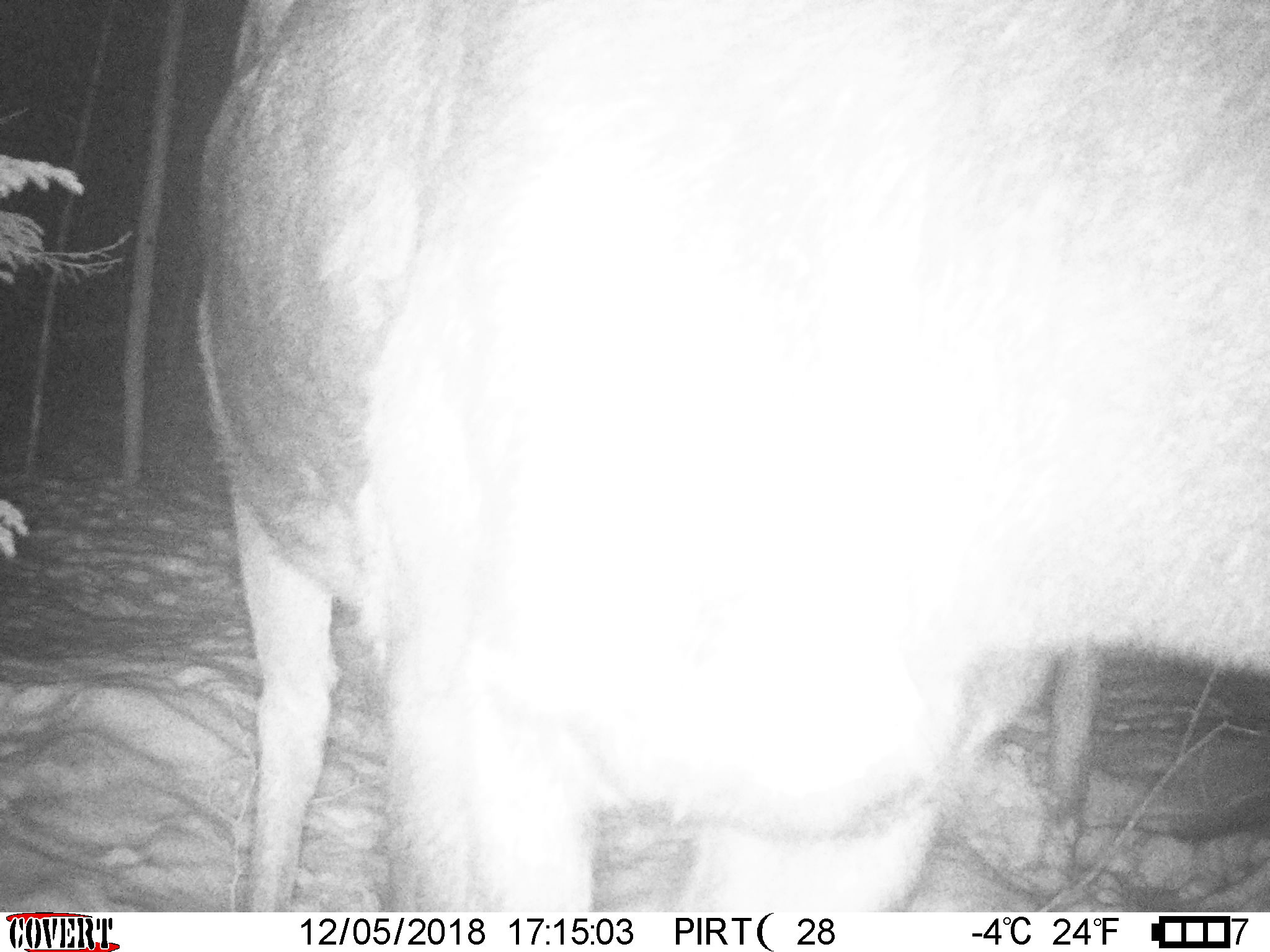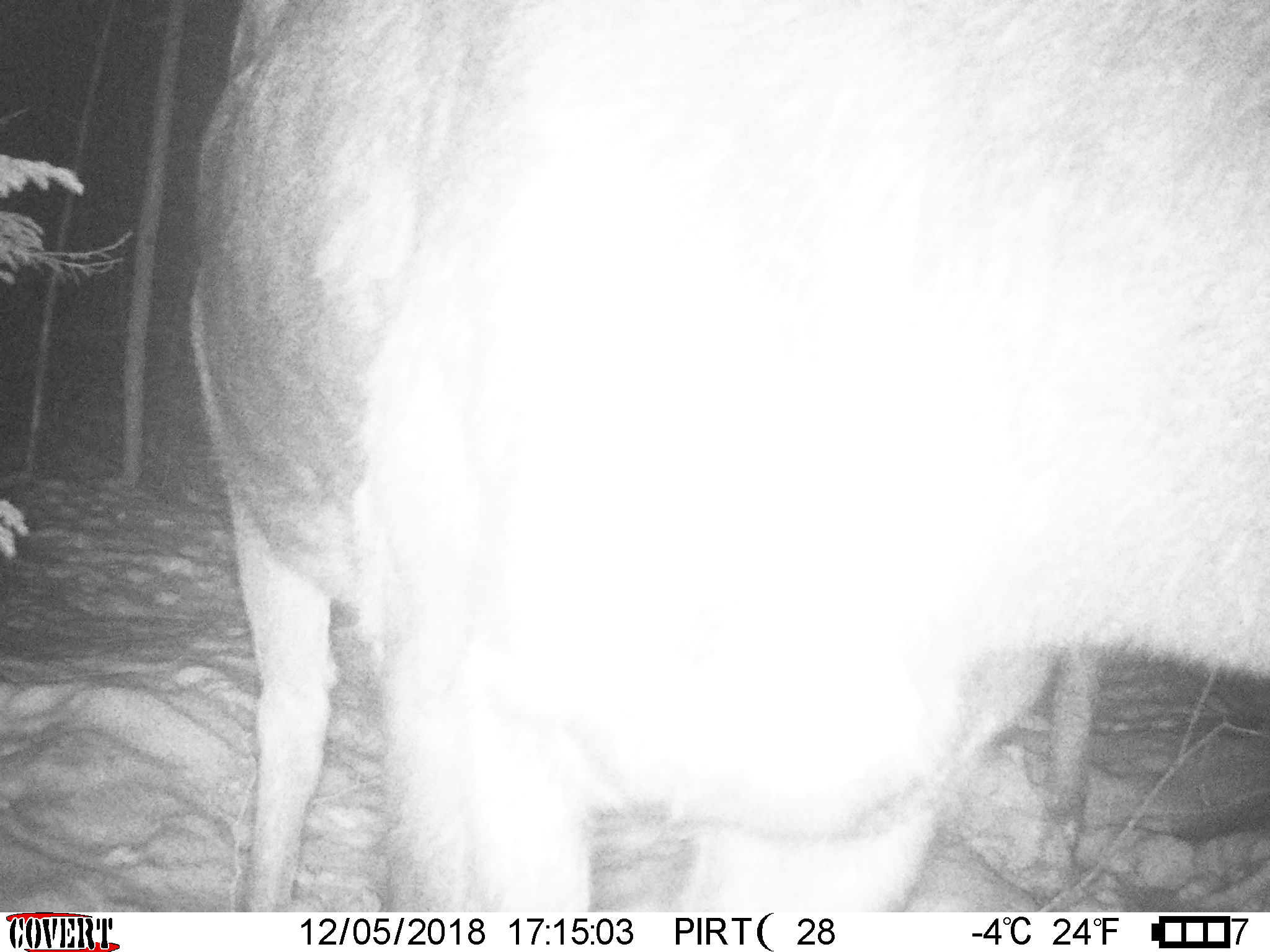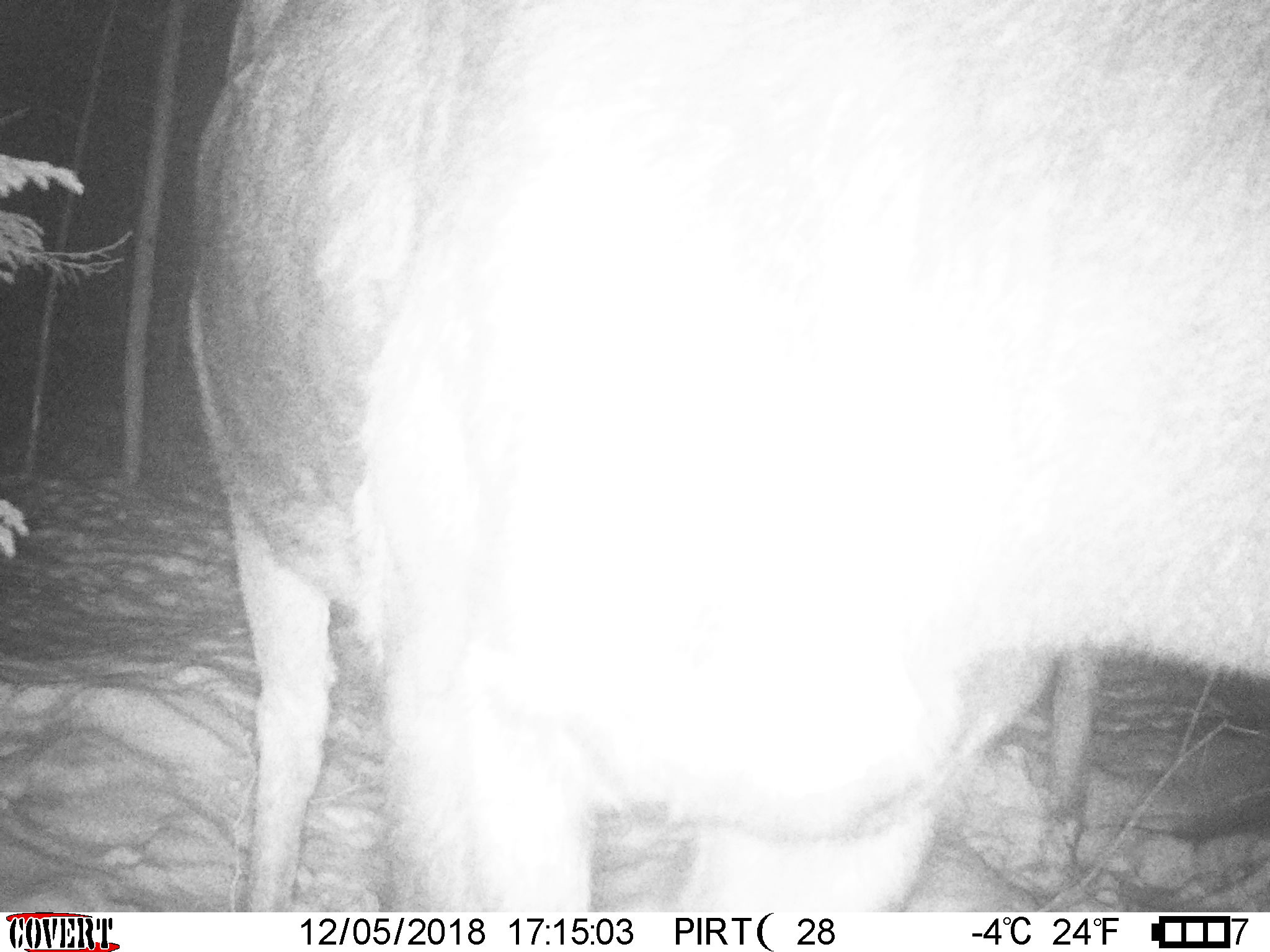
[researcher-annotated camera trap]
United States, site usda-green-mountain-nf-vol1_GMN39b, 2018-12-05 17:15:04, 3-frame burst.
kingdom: Animalia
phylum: Chordata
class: Mammalia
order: Artiodactyla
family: Cervidae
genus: Alces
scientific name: Alces alces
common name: moose